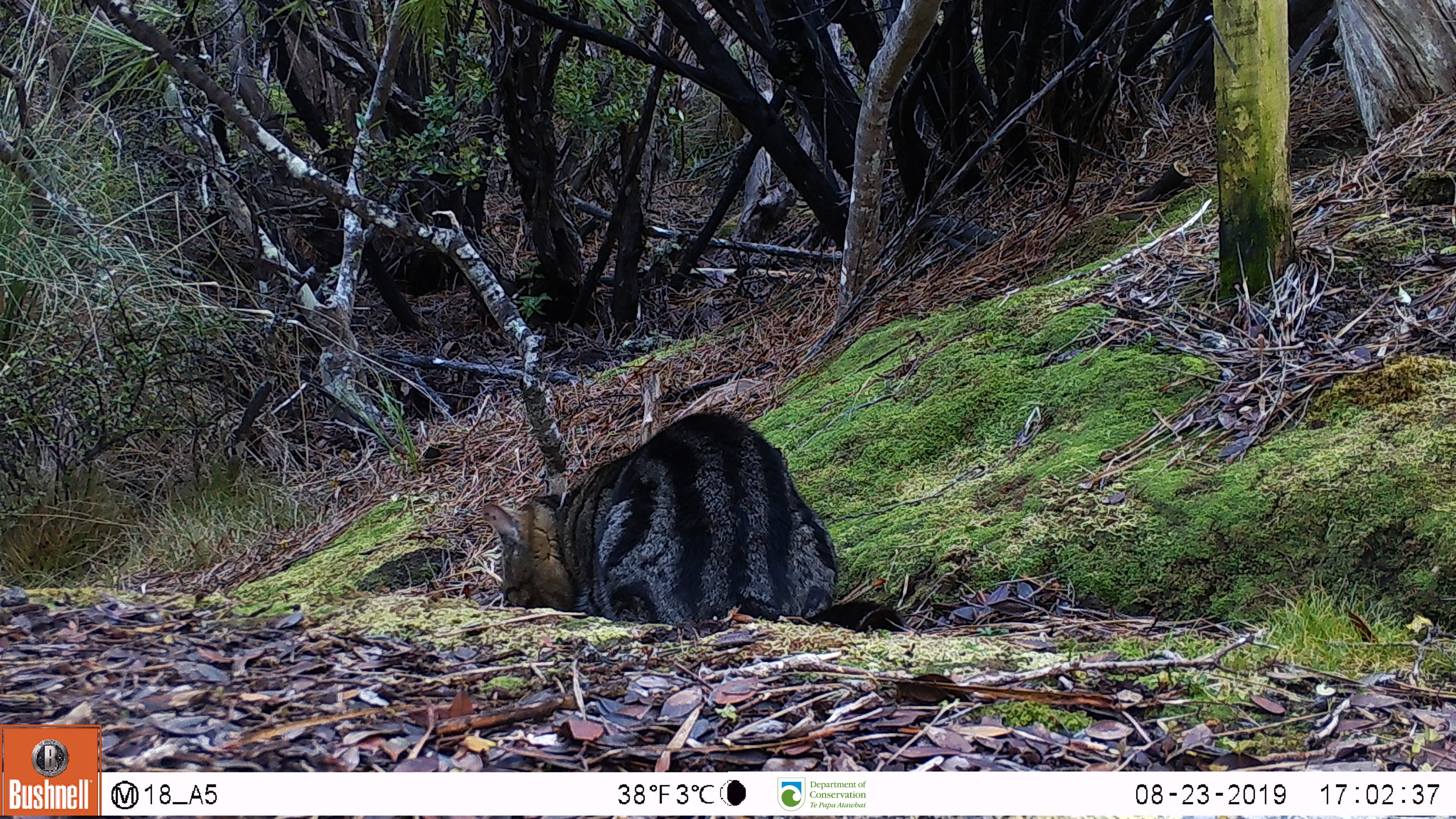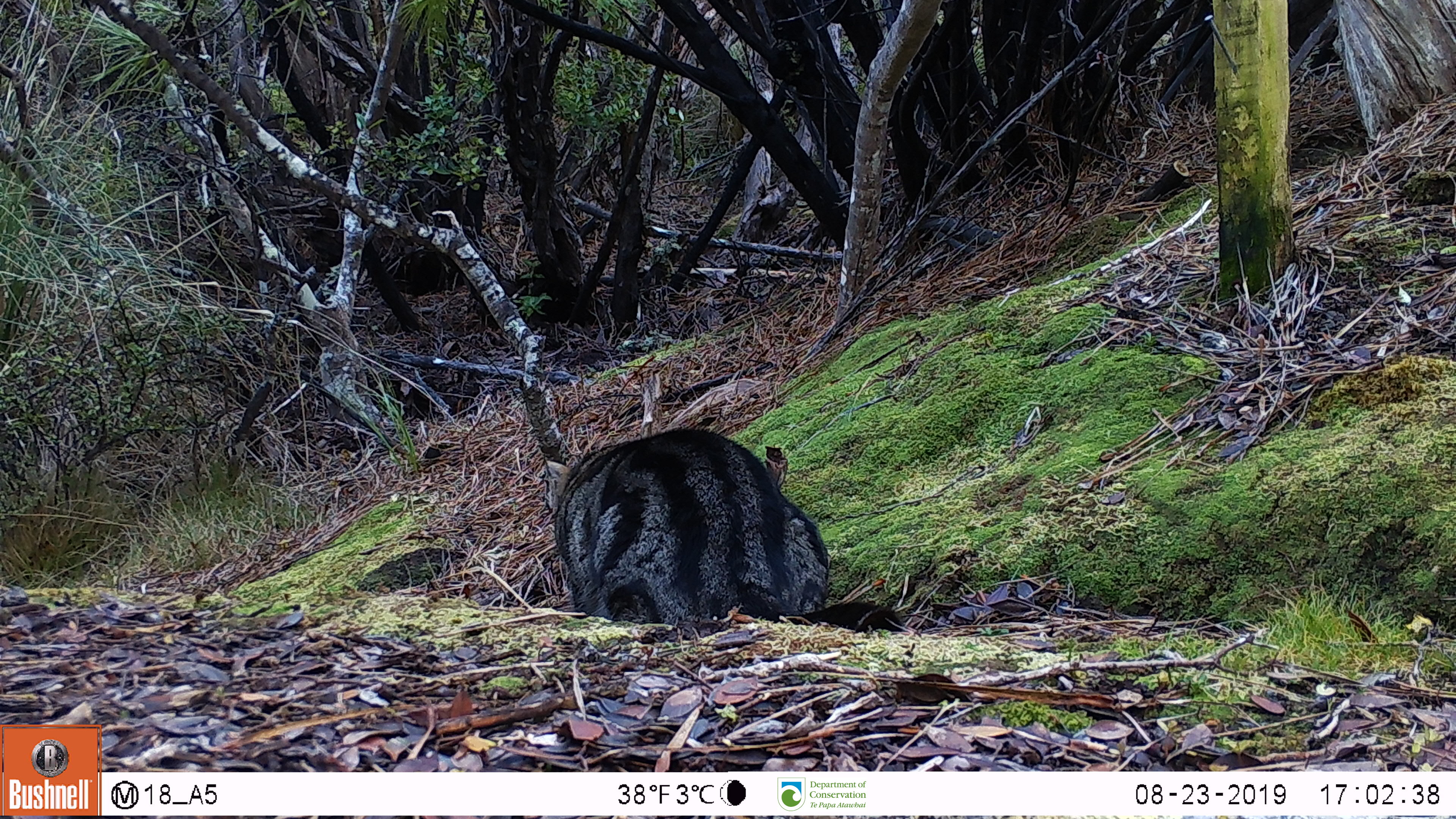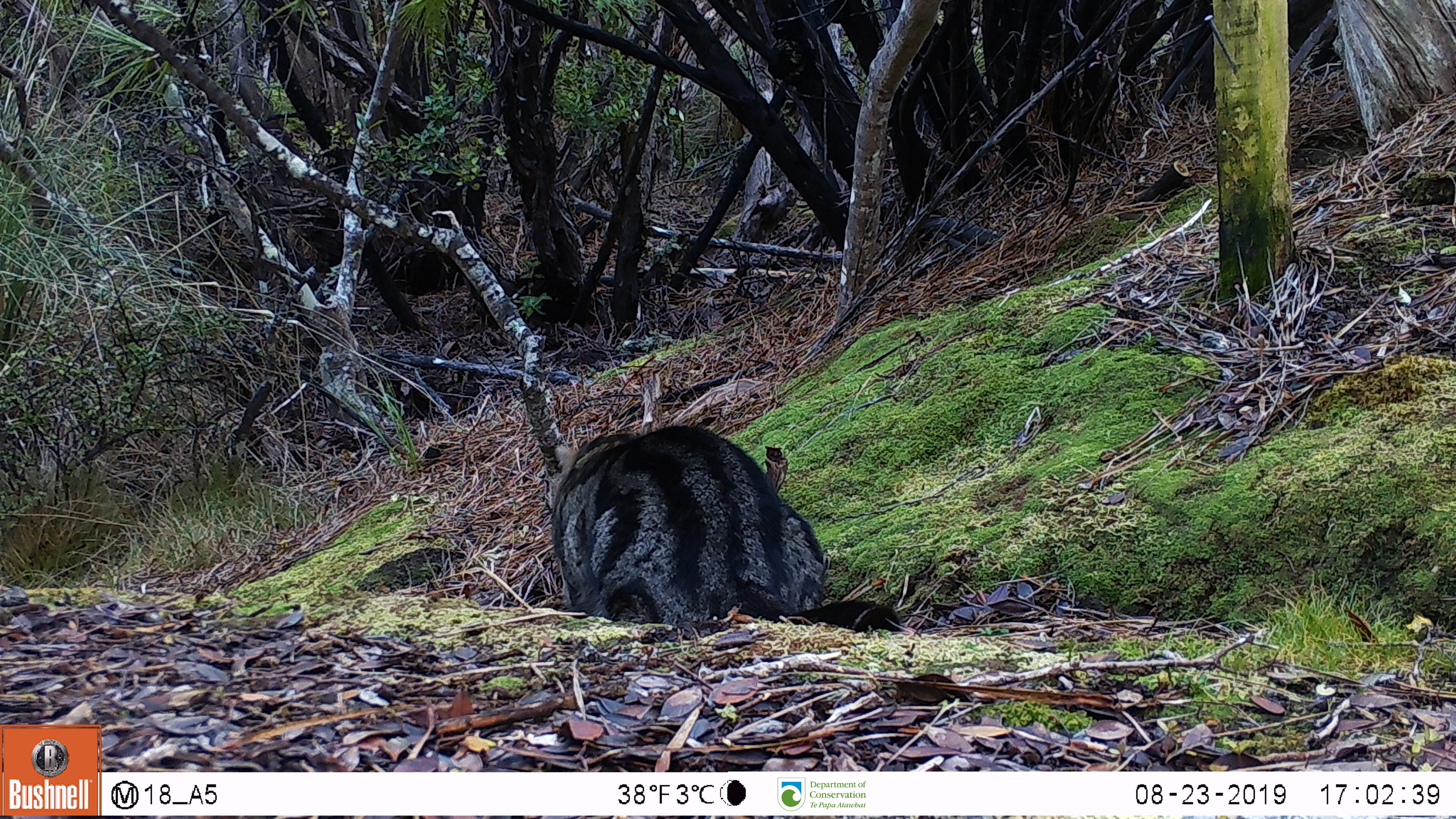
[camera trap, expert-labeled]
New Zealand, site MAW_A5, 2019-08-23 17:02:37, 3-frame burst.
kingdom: Animalia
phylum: Chordata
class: Mammalia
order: Carnivora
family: Felidae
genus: Felis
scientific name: Felis catus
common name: domestic cat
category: cat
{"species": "cat (domestic cat) (Felis catus)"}